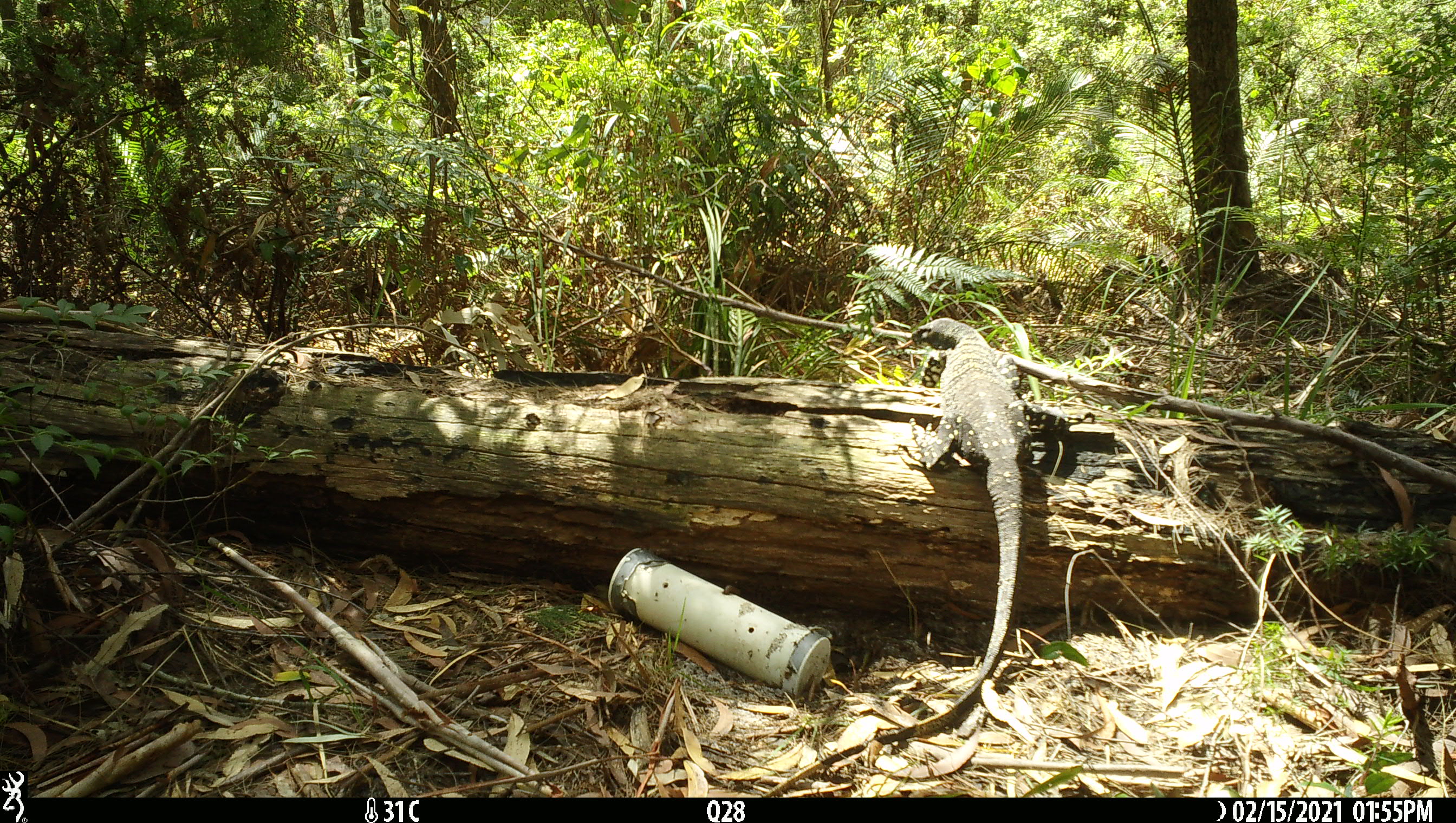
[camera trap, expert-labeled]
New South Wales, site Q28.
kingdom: Animalia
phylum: Chordata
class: Reptilia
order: Squamata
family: Varanidae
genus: Varanus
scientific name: Varanus varius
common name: lace monitor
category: goanna